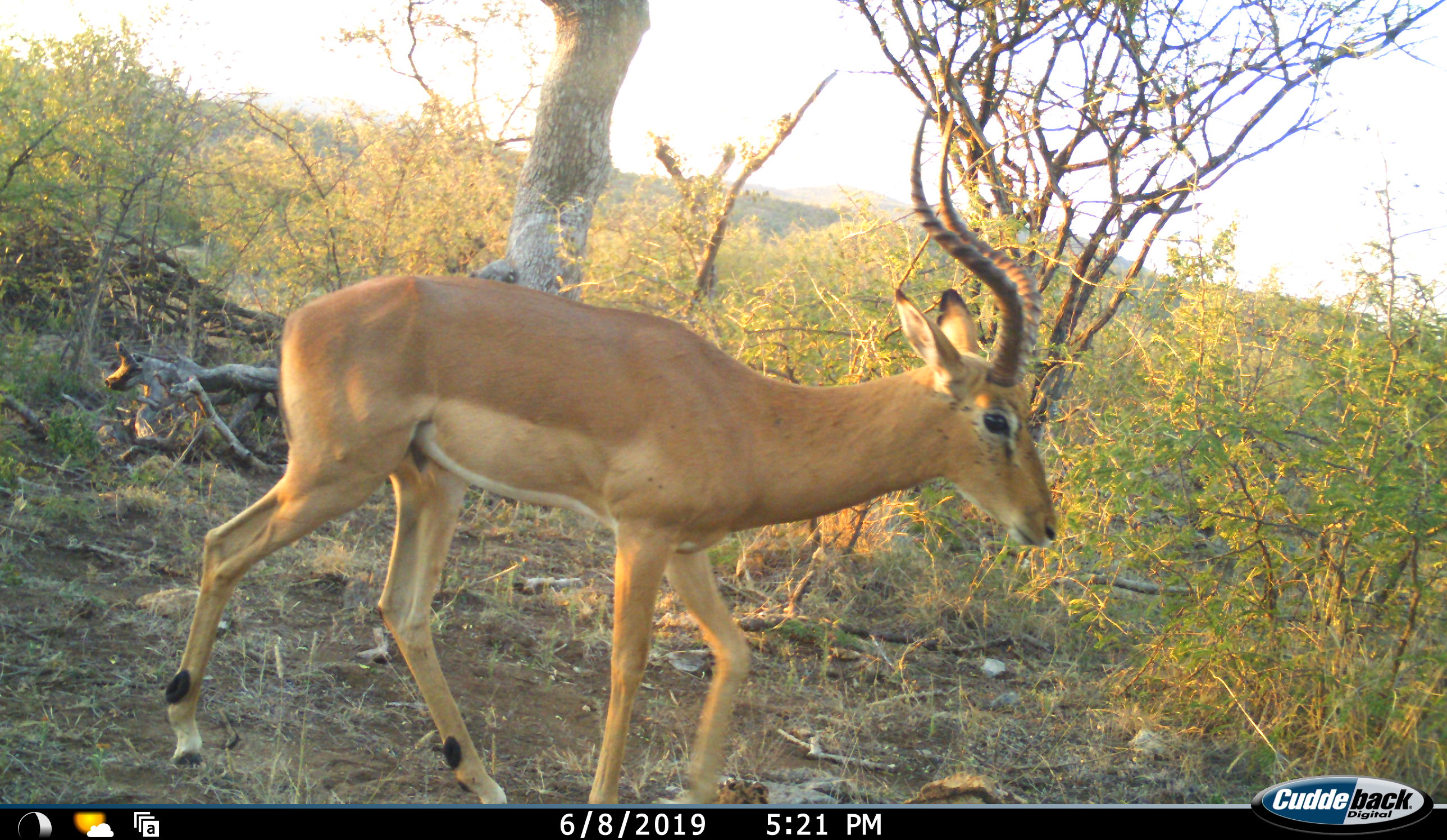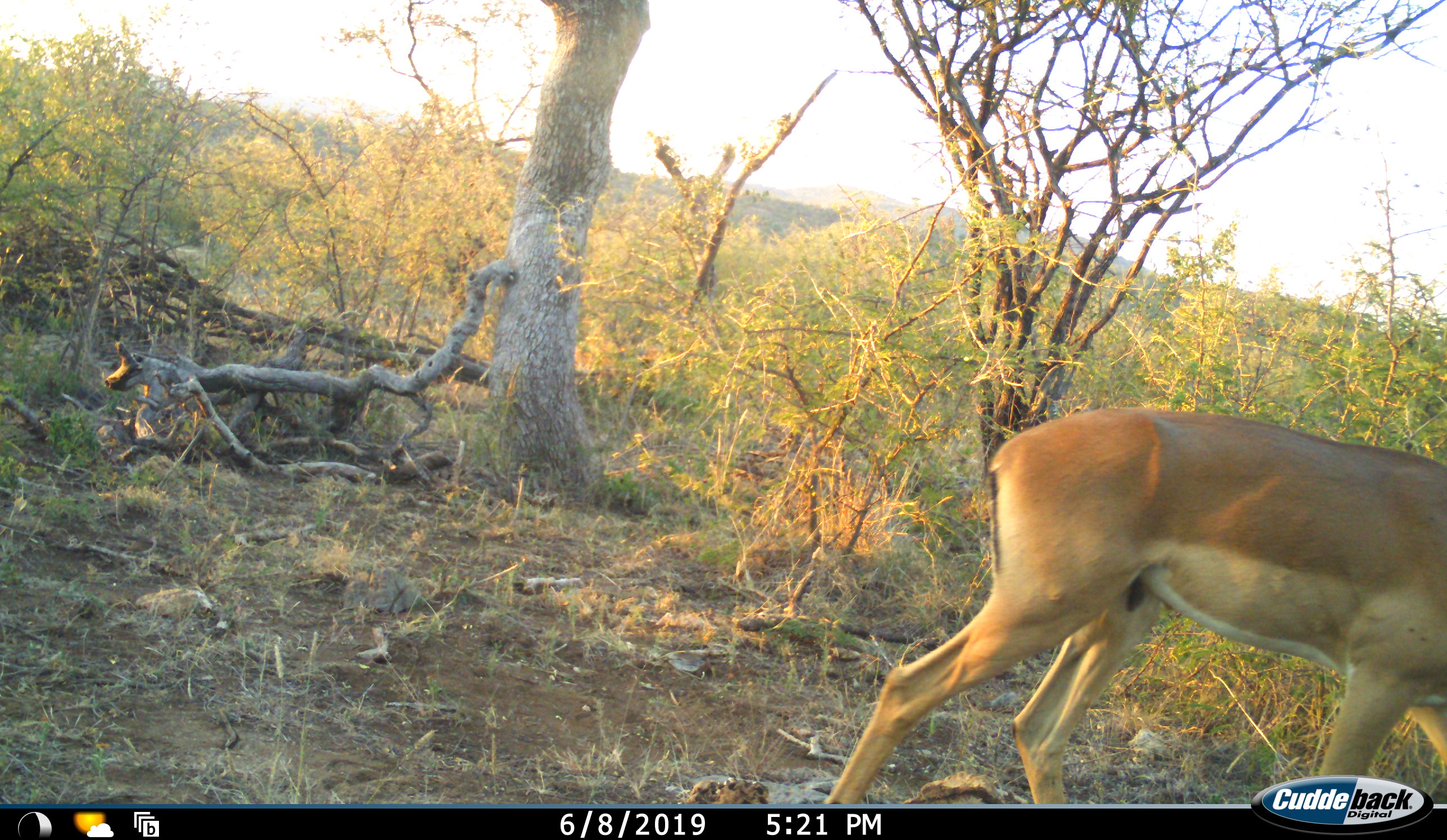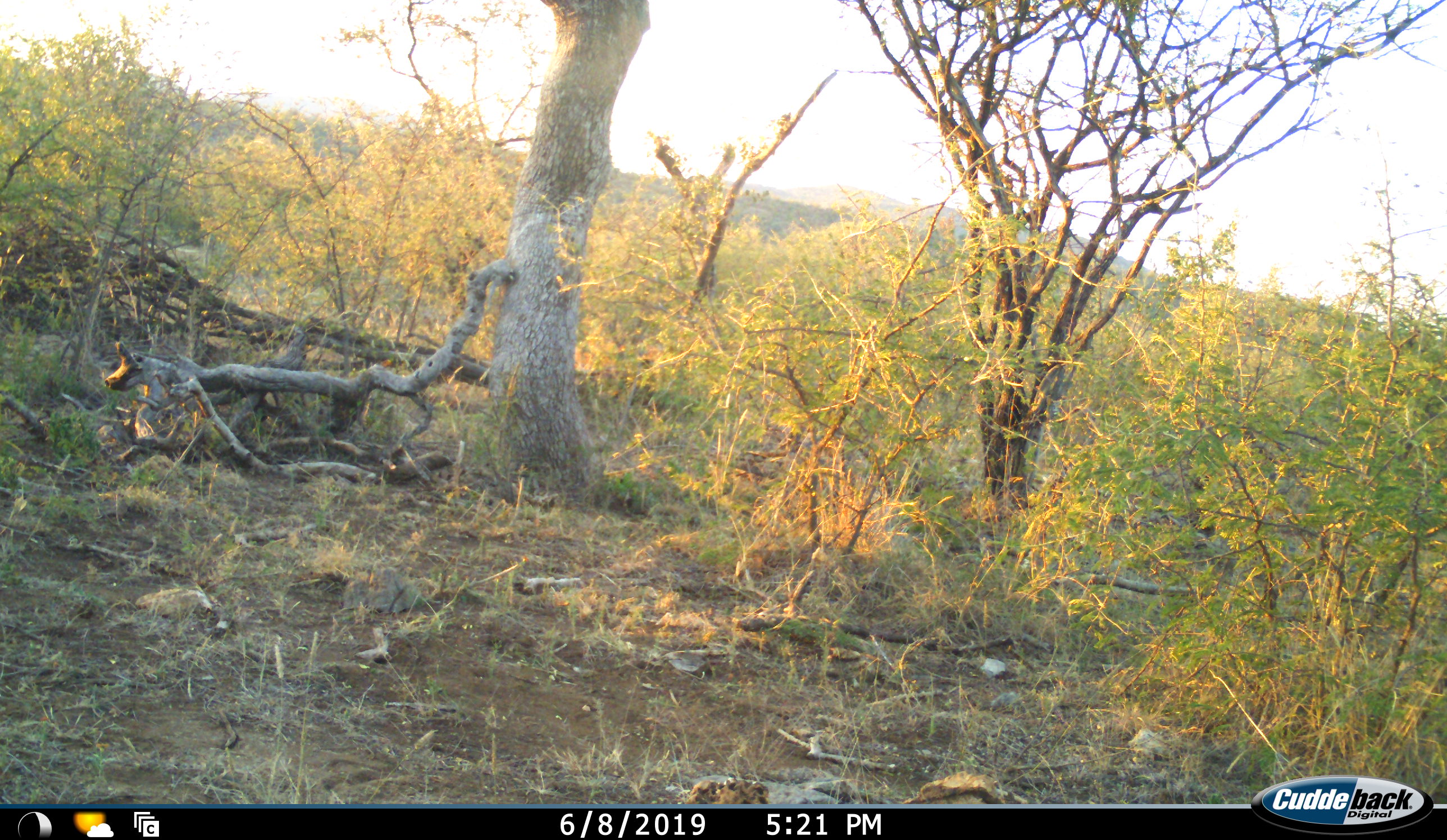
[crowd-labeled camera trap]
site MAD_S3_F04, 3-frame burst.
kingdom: Animalia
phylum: Chordata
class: Mammalia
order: Artiodactyla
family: Bovidae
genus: Aepyceros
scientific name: Aepyceros melampus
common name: impala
Impala (Aepyceros melampus), count 1. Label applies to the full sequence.